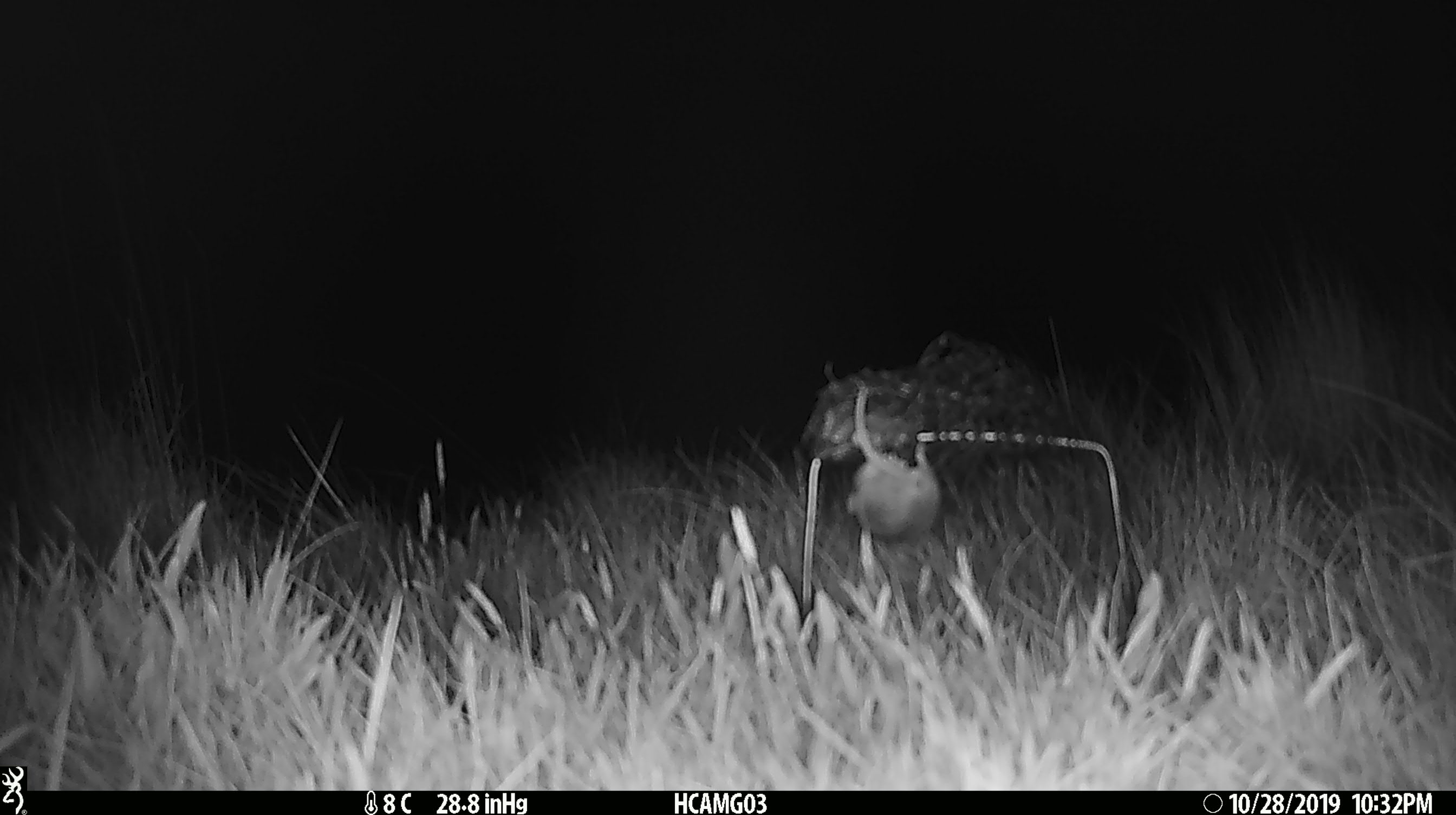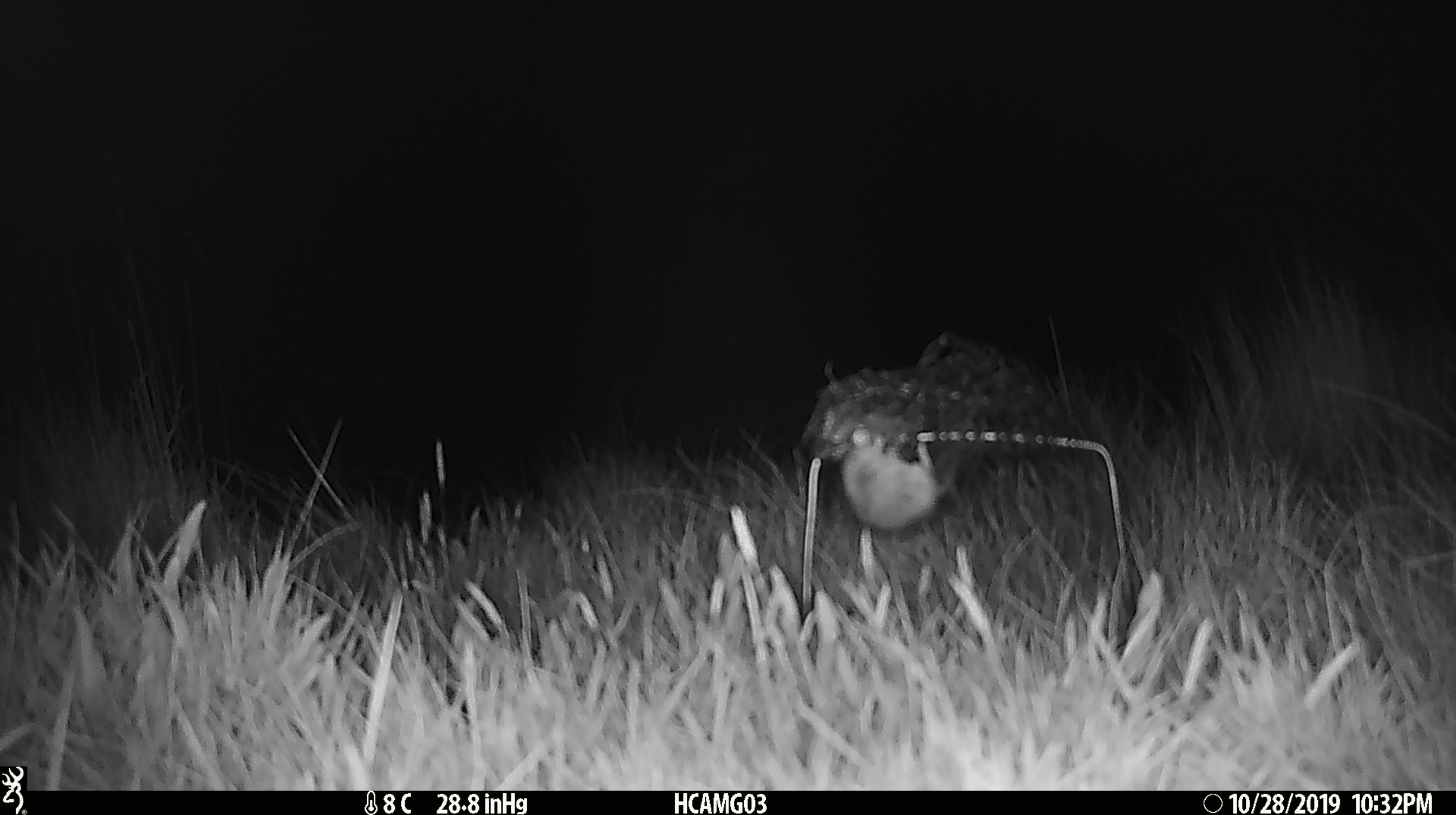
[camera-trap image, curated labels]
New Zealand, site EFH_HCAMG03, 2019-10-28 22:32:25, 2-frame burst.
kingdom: Animalia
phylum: Chordata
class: Mammalia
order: Rodentia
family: Muridae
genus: Mus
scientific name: Mus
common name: mouse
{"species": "mouse (Mus)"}